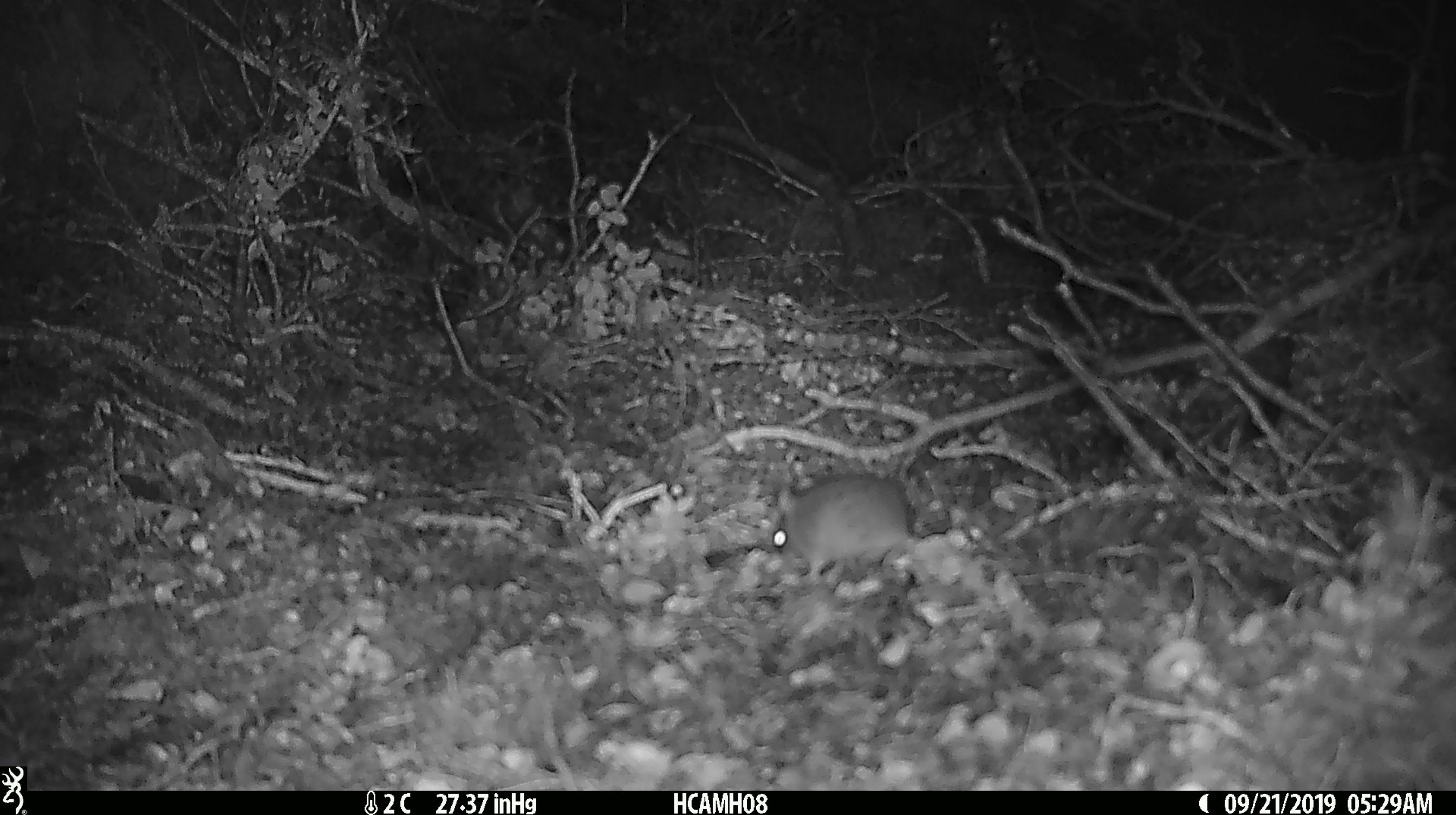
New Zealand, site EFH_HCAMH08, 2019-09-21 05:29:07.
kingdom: Animalia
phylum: Chordata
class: Mammalia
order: Rodentia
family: Muridae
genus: Mus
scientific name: Mus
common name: mouse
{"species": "mouse (Mus)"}